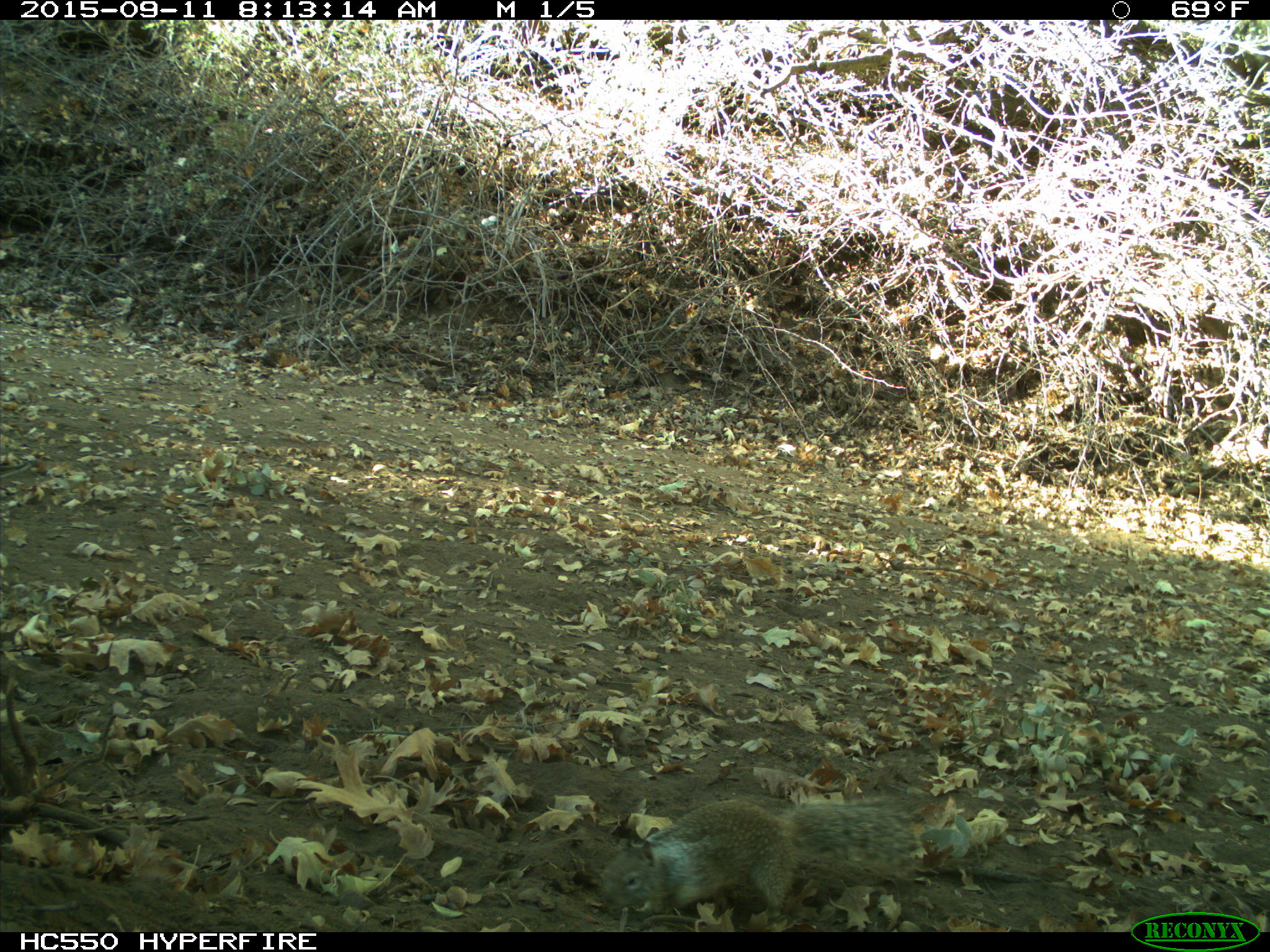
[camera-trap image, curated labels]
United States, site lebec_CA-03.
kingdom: Animalia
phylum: Chordata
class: Mammalia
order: Rodentia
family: Sciuridae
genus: Otospermophilus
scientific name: Otospermophilus beecheyi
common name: california ground squirrel